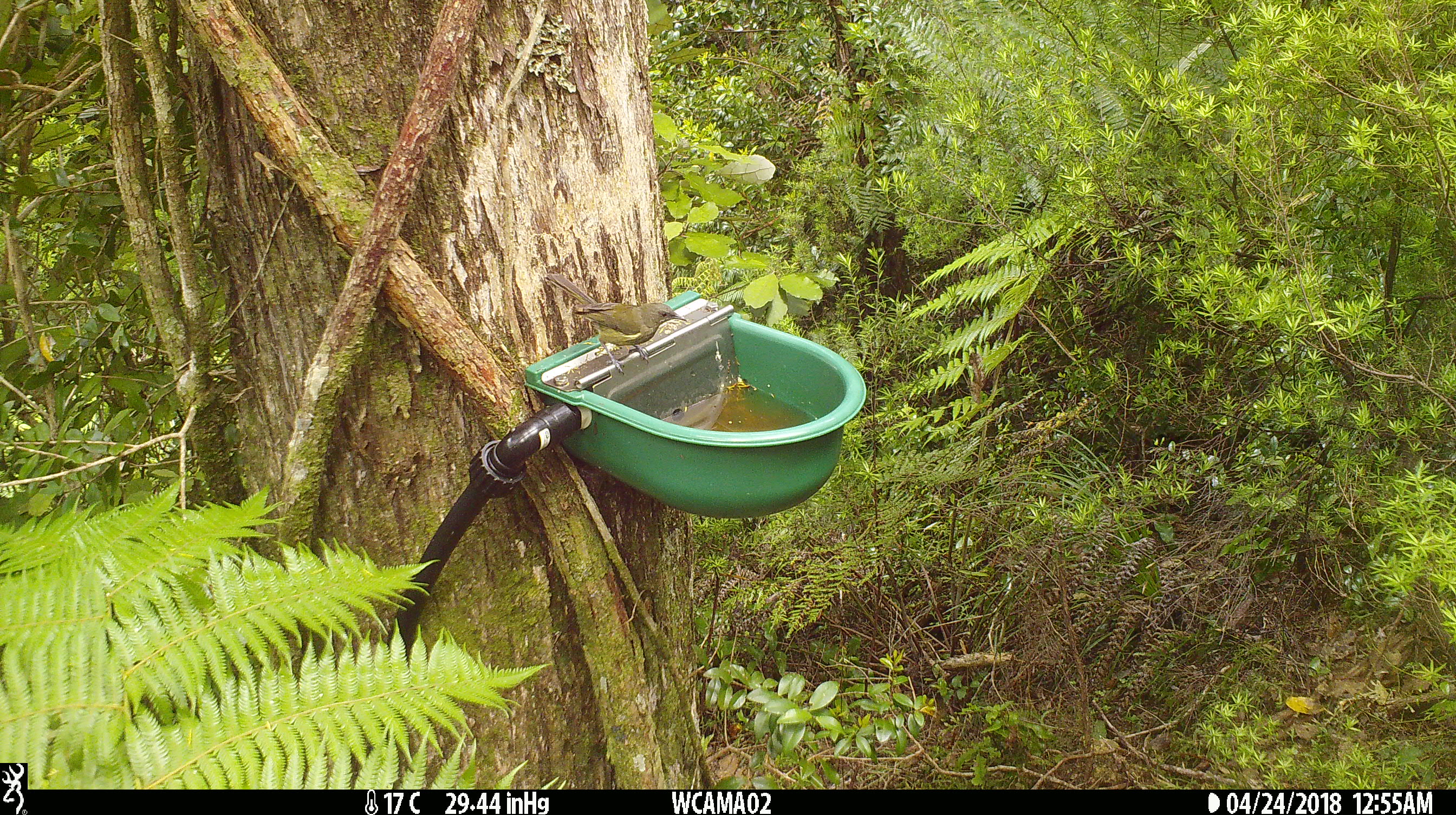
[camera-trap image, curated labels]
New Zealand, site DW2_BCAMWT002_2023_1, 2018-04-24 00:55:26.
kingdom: Animalia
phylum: Chordata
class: Aves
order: Passeriformes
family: Meliphagidae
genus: Anthornis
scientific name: Anthornis melanura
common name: new zealand bellbird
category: bellbird